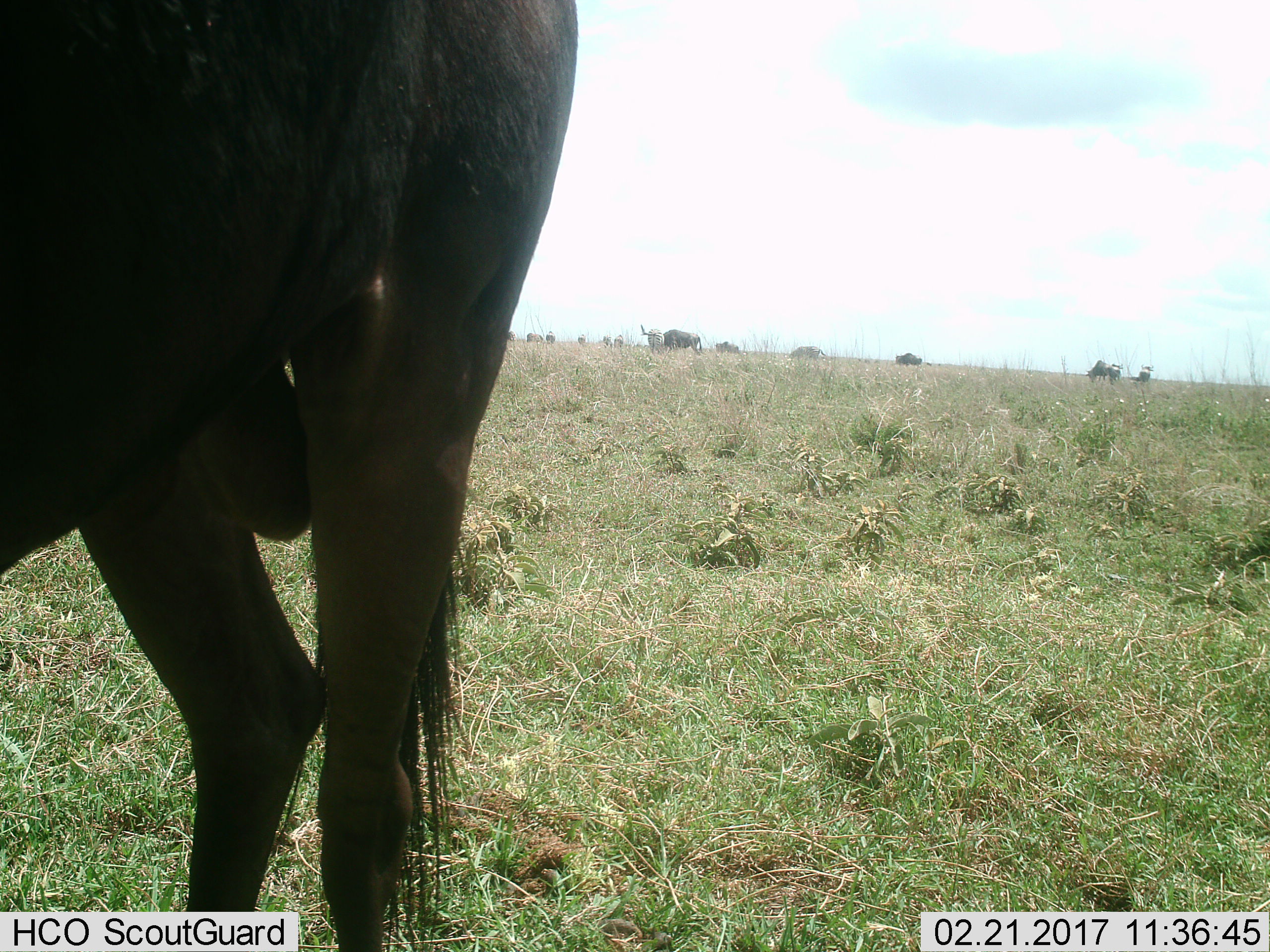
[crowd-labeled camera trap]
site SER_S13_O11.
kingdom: Animalia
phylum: Chordata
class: Mammalia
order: Artiodactyla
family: Bovidae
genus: Connochaetes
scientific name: Connochaetes taurinus taurinus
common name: blue wildebeest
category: wildebeestblue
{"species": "wildebeestblue (blue wildebeest) (Connochaetes taurinus taurinus)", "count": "7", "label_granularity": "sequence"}